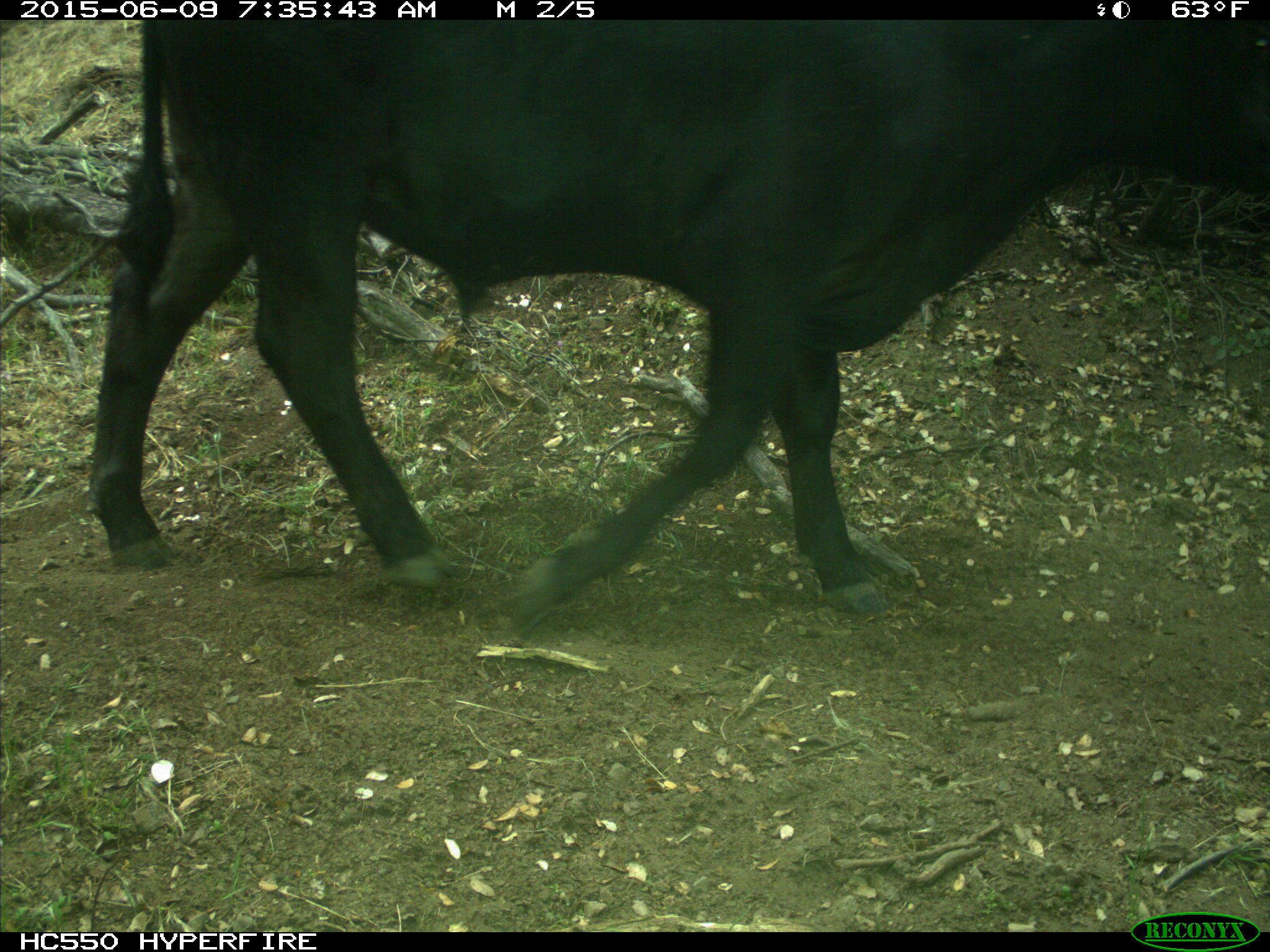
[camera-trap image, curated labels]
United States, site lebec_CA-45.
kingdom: Animalia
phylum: Chordata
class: Mammalia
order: Artiodactyla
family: Bovidae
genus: Bos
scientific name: Bos taurus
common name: domestic cow